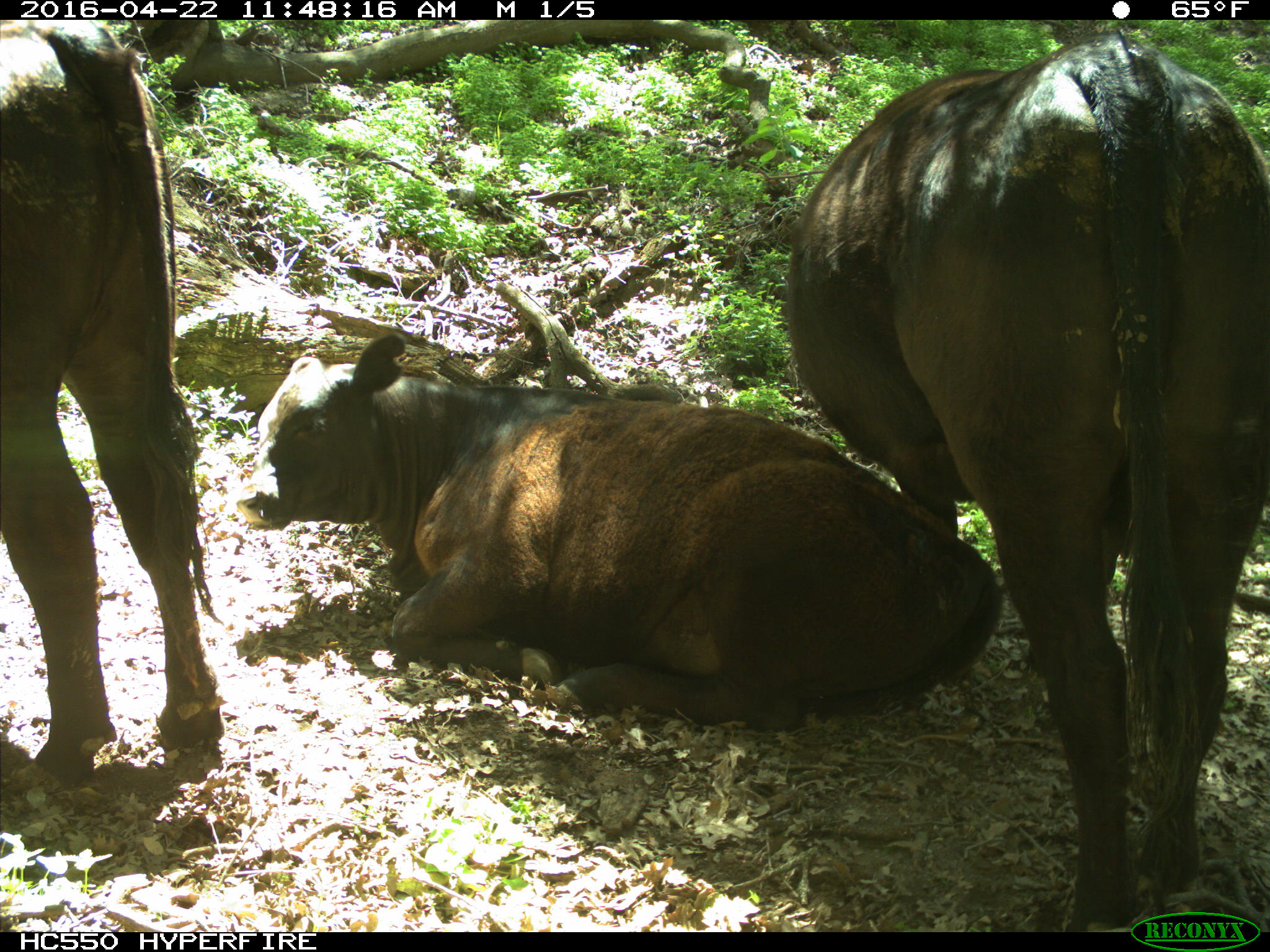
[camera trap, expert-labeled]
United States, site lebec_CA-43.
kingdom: Animalia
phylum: Chordata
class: Mammalia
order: Artiodactyla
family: Bovidae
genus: Bos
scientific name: Bos taurus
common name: domestic cow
Bos taurus (domestic cow).